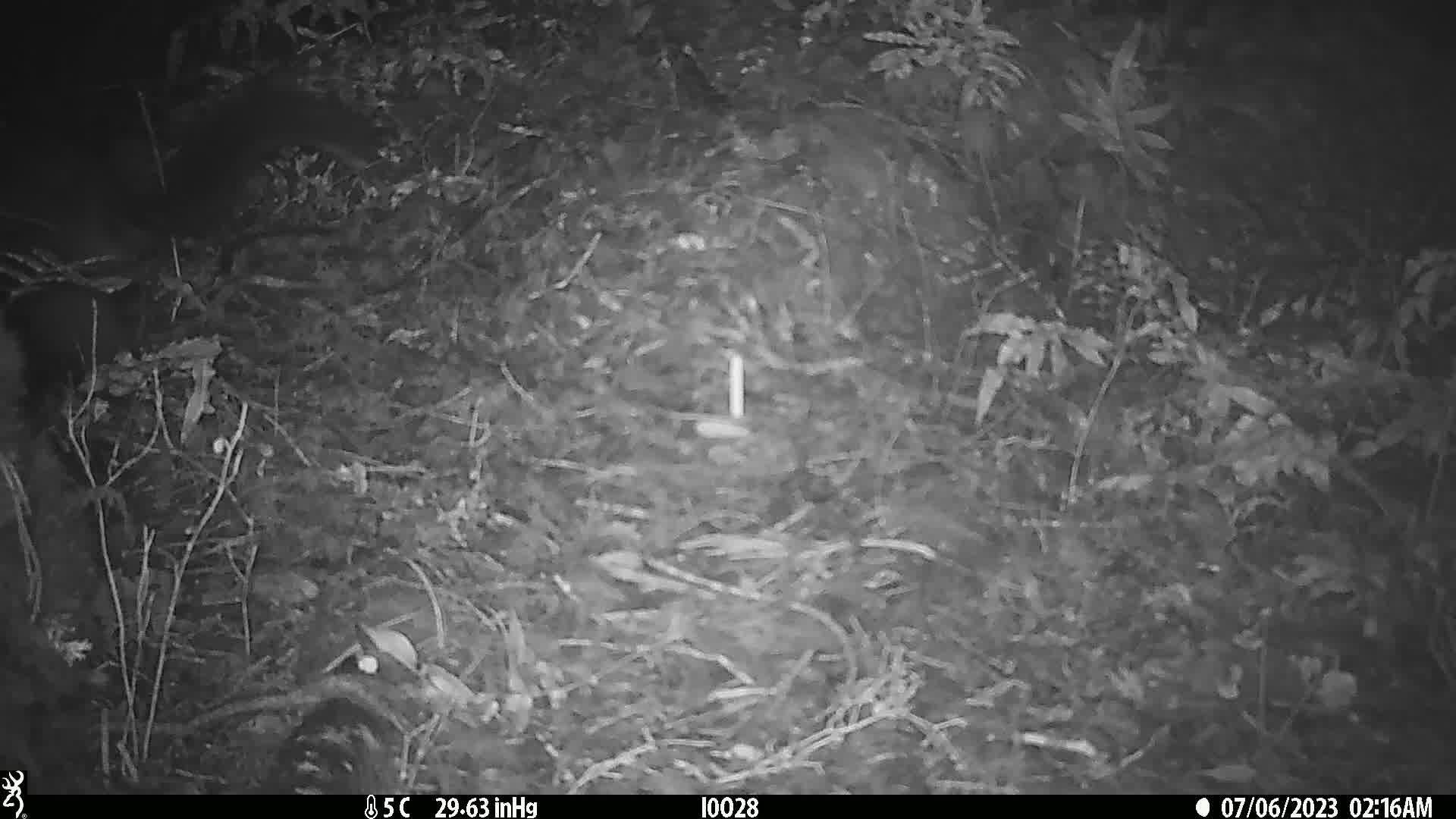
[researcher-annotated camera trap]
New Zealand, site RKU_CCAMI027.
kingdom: Animalia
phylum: Chordata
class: Mammalia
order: Diprotodontia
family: Phalangeridae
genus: Trichosurus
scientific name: Trichosurus vulpecula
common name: common brushtail possum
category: possum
Possum (common brushtail possum) (Trichosurus vulpecula).